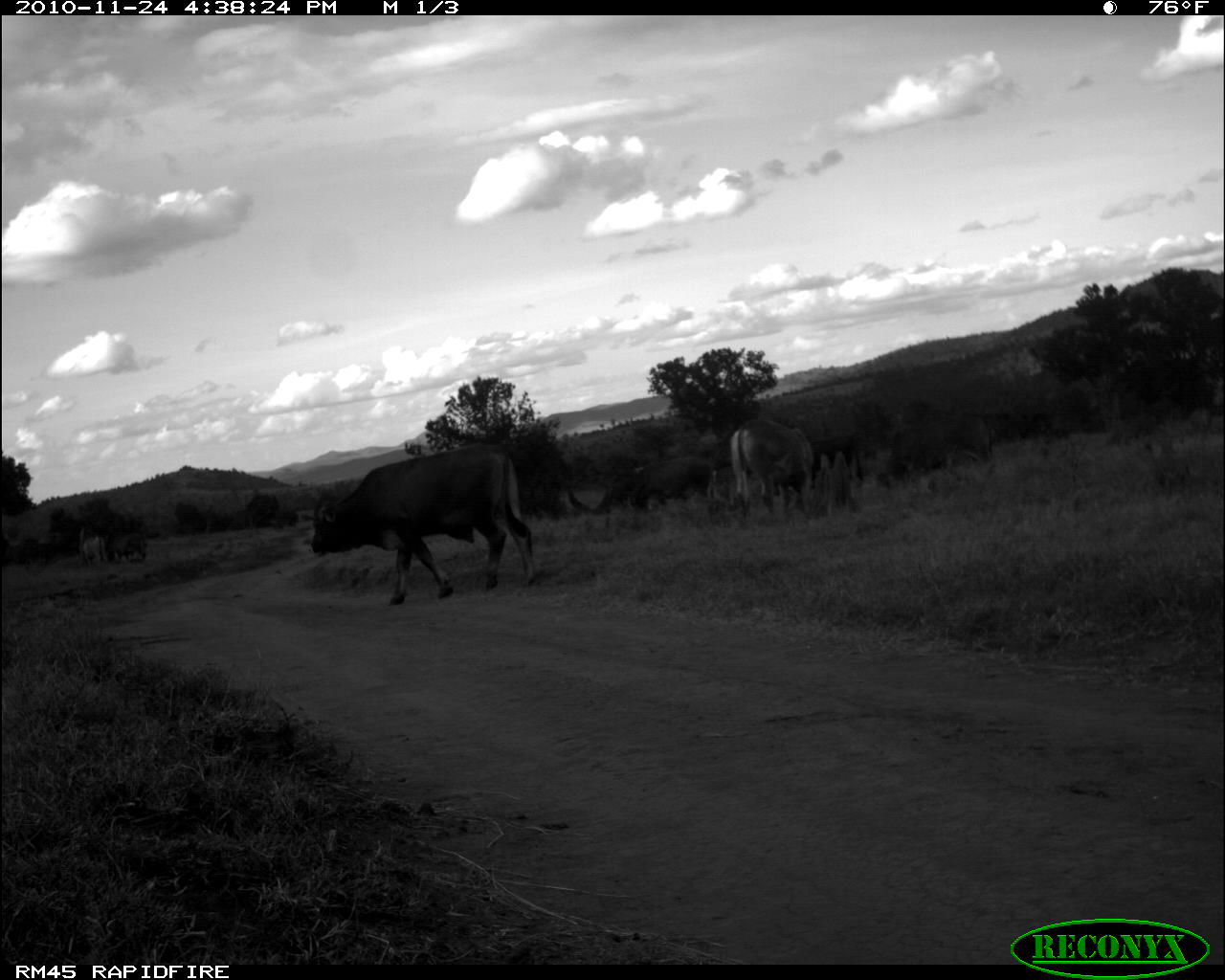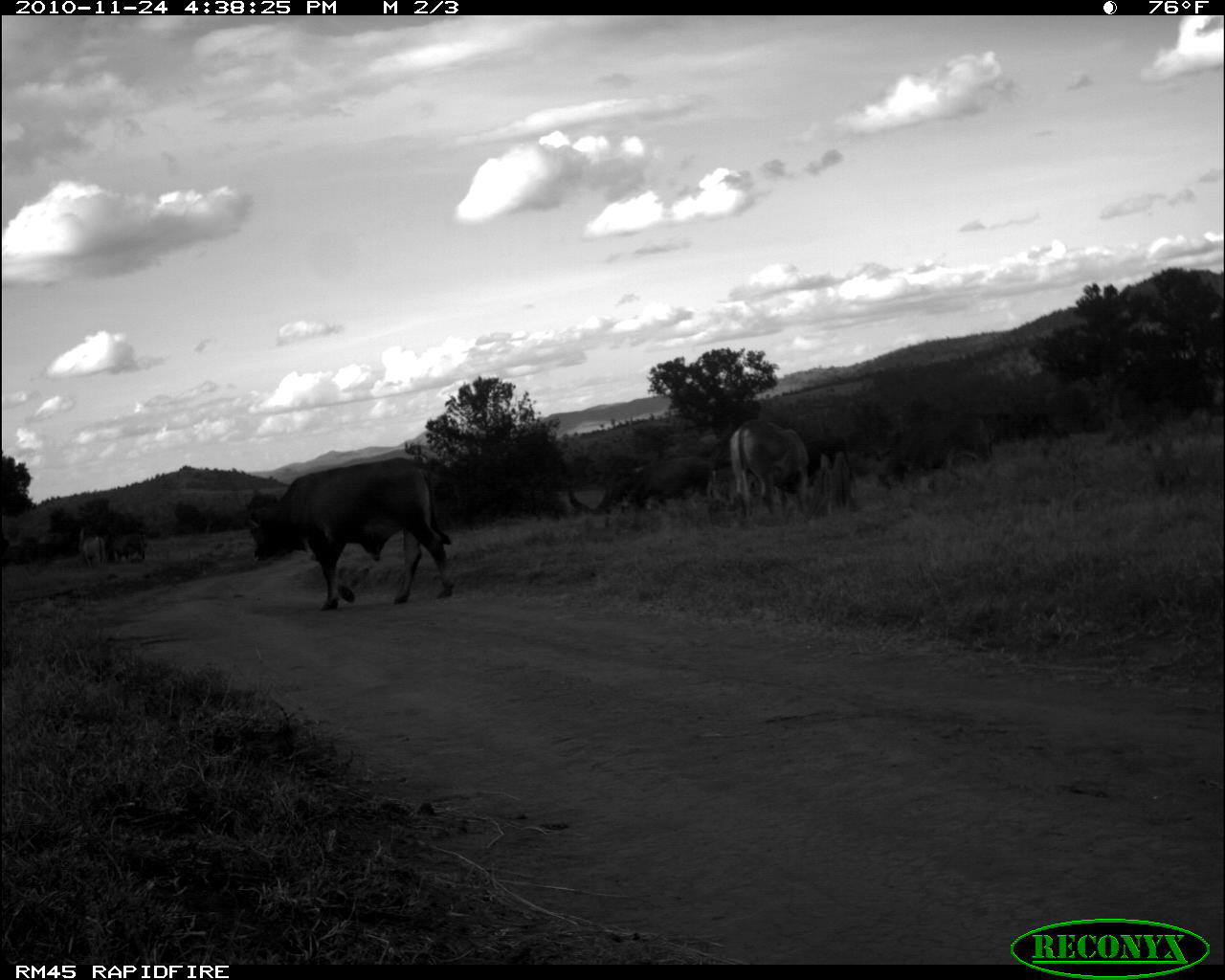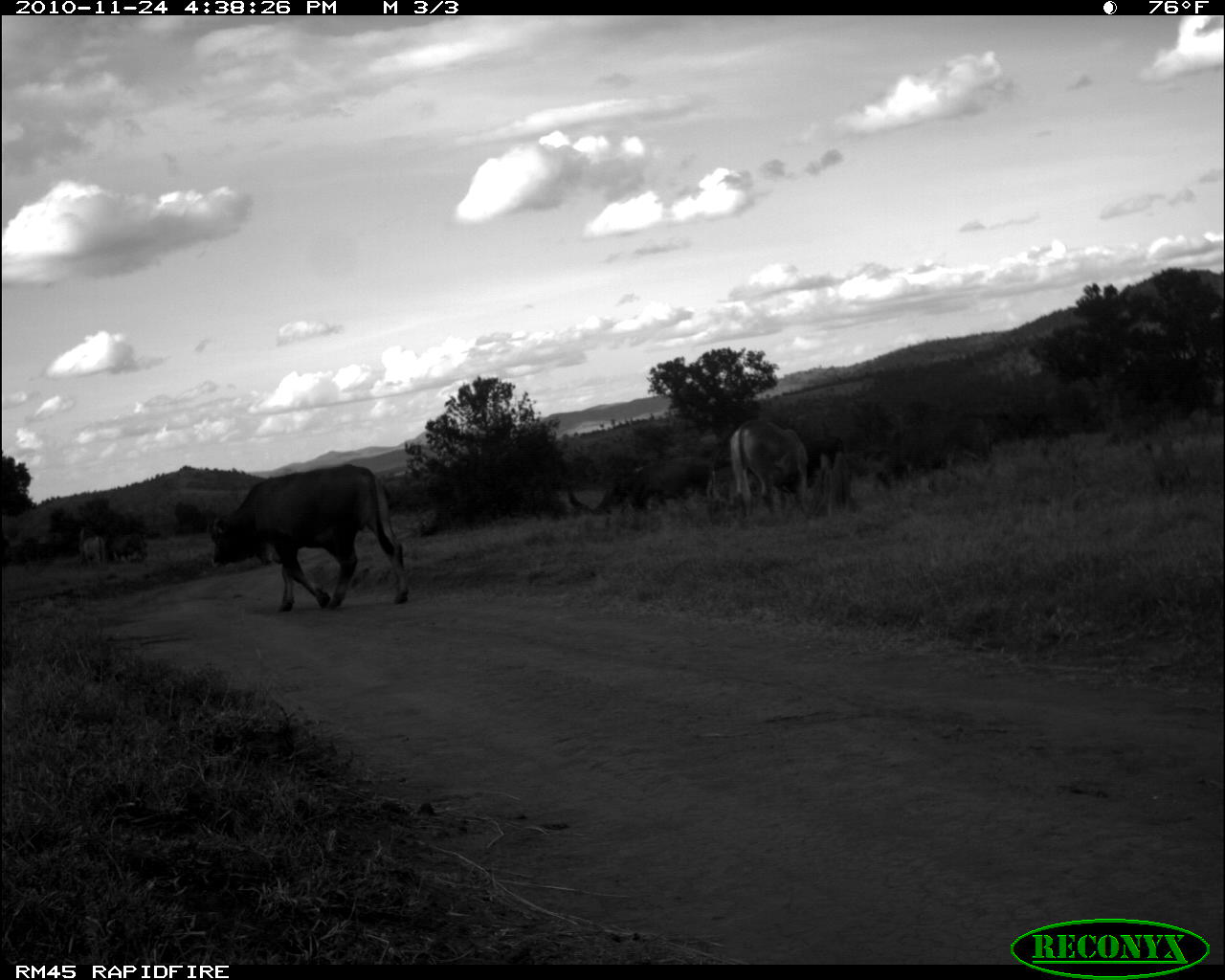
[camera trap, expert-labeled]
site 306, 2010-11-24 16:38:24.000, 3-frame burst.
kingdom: Animalia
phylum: Chordata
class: Mammalia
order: Artiodactyla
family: Bovidae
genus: Bos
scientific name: Bos taurus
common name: domestic cattle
Bos taurus (domestic cattle), count 6.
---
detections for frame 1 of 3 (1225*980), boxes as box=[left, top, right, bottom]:
bos taurus: box=[309, 442, 537, 607]; box=[873, 412, 995, 494]; box=[729, 417, 813, 520]; box=[626, 455, 715, 512]; box=[808, 437, 864, 512]; box=[113, 533, 147, 562]; box=[80, 533, 107, 567]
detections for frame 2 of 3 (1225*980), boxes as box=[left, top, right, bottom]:
bos taurus: box=[246, 456, 455, 611]; box=[873, 413, 995, 490]; box=[728, 418, 809, 518]; box=[604, 455, 710, 529]; box=[785, 435, 853, 496]; box=[109, 529, 146, 563]; box=[80, 534, 108, 568]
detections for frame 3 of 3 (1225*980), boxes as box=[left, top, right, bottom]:
bos taurus: box=[208, 462, 410, 612]; box=[872, 414, 992, 493]; box=[728, 418, 809, 520]; box=[619, 456, 716, 510]; box=[782, 435, 845, 494]; box=[107, 531, 147, 562]; box=[77, 534, 107, 569]